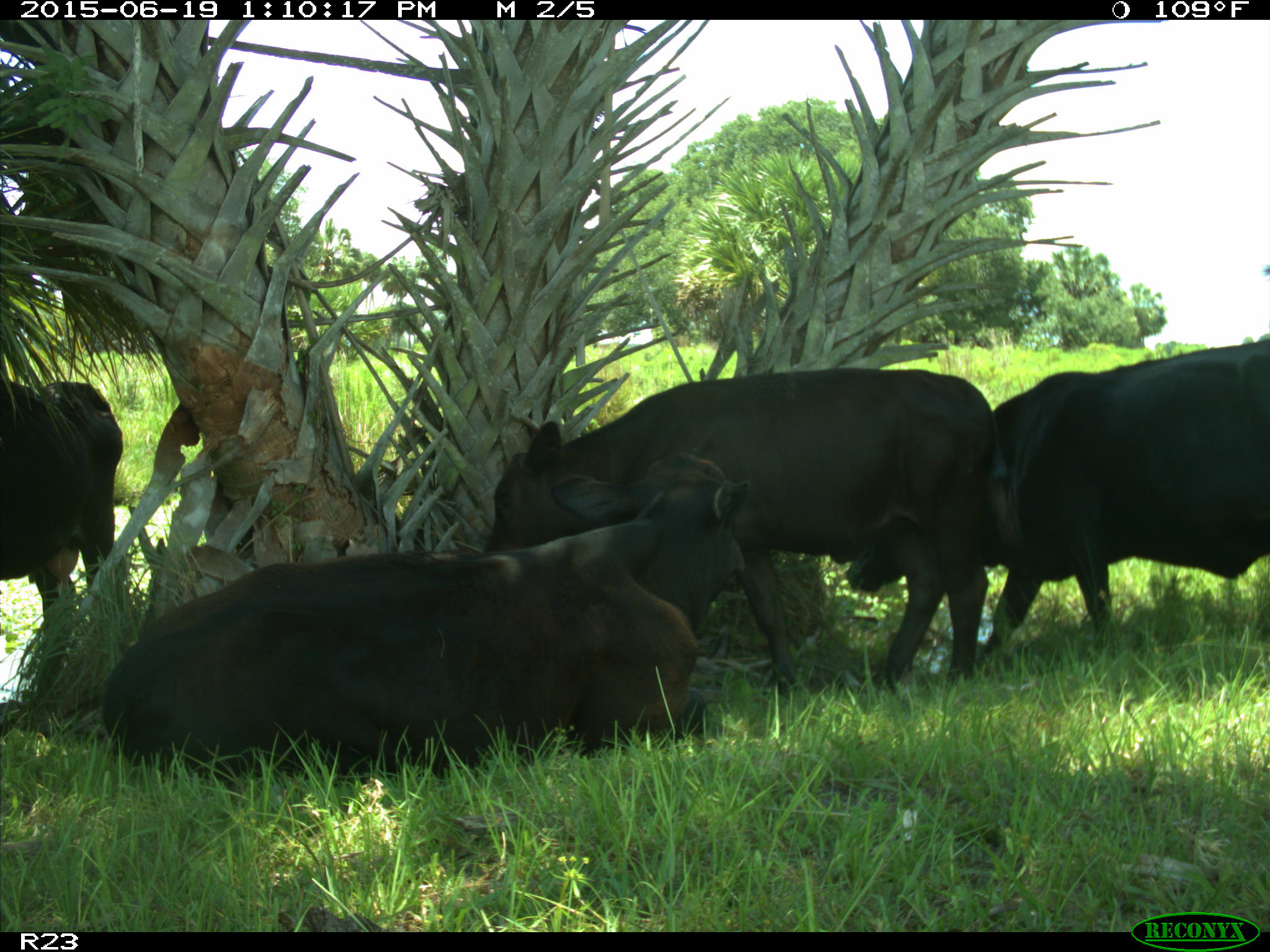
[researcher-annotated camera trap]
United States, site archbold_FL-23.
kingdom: Animalia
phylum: Chordata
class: Mammalia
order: Artiodactyla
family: Suidae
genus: Sus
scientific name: Sus scrofa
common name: wild boar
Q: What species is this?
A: Sus scrofa (wild boar).